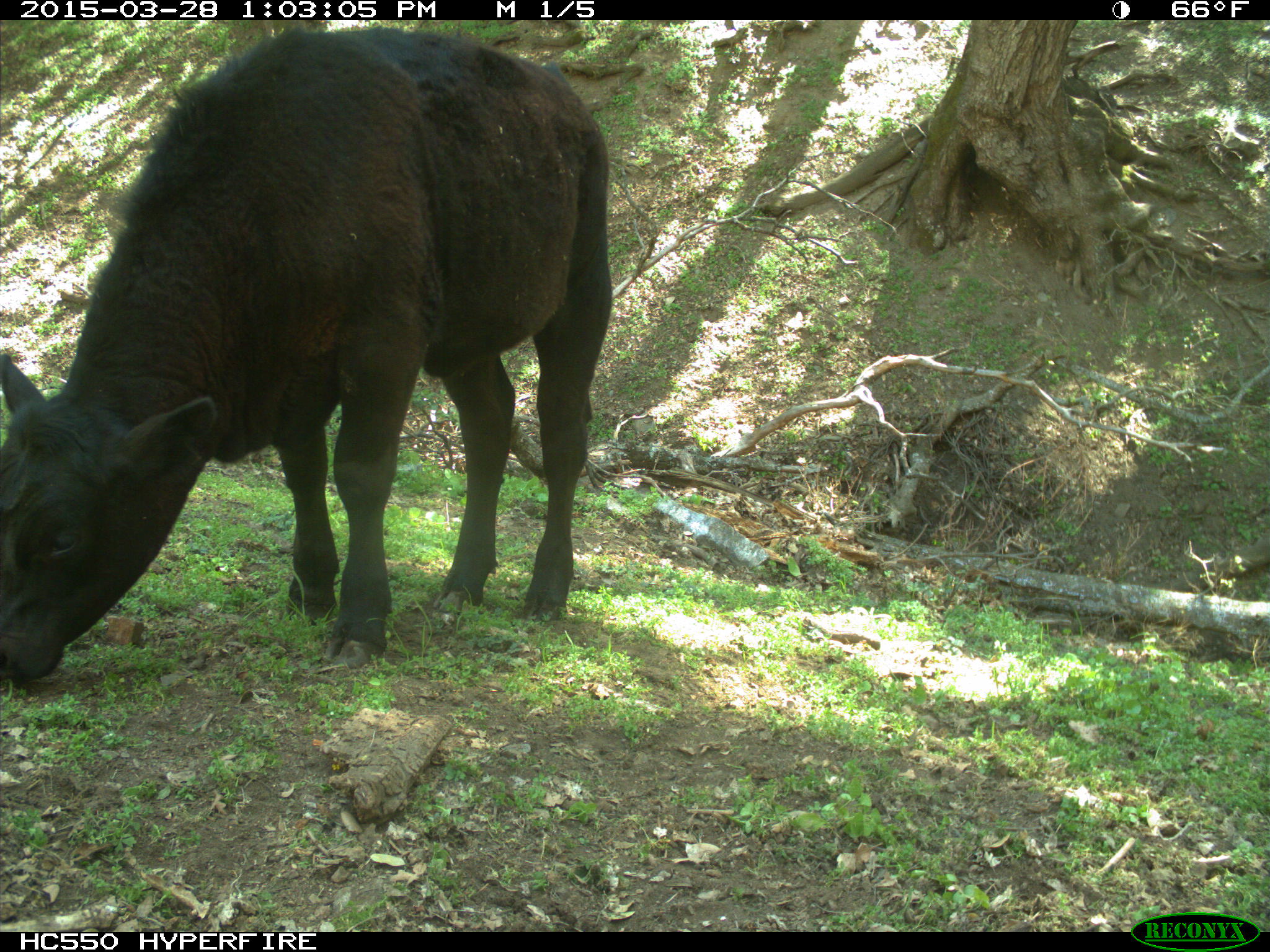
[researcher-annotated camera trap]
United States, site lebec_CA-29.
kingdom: Animalia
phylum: Chordata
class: Mammalia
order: Artiodactyla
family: Bovidae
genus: Bos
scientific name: Bos taurus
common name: domestic cow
Bos taurus (domestic cow).